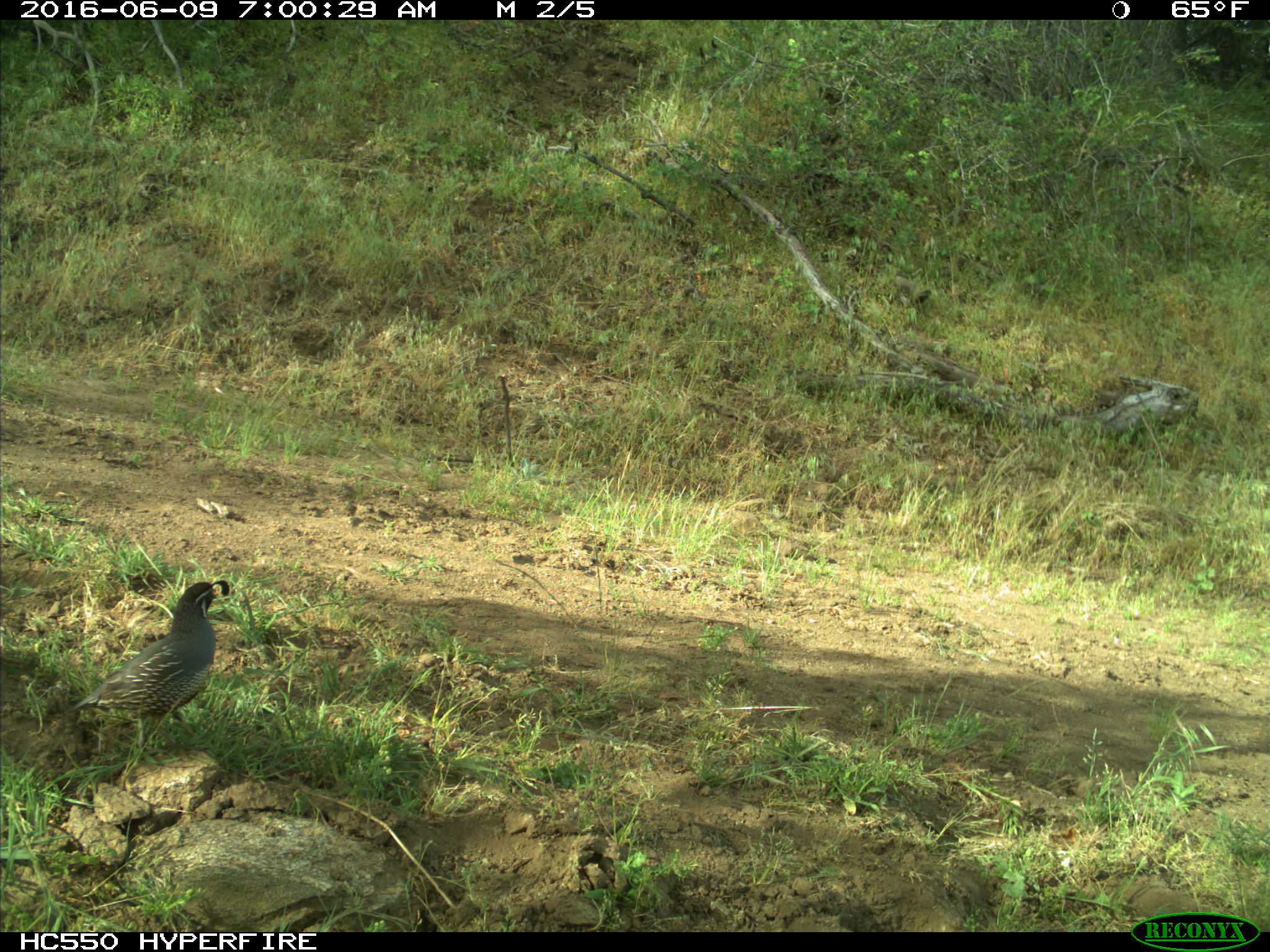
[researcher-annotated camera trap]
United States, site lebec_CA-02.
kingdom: Animalia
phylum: Chordata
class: Aves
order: Galliformes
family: Odontophoridae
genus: Callipepla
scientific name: Callipepla californica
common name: california quail